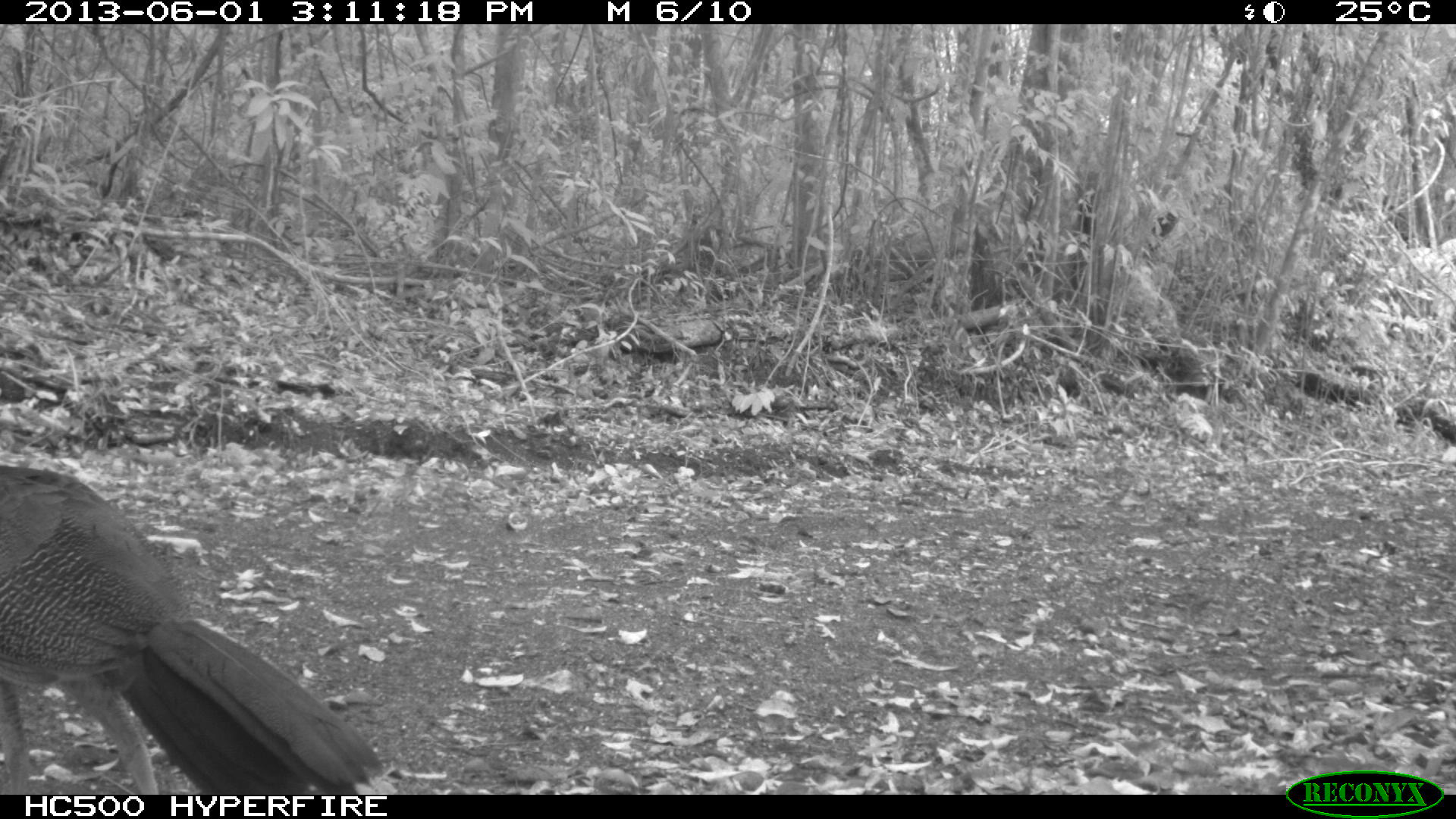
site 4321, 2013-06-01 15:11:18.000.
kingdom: Animalia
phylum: Chordata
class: Aves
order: Galliformes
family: Cracidae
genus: Crax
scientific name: Crax rubra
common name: great curassow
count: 1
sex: female